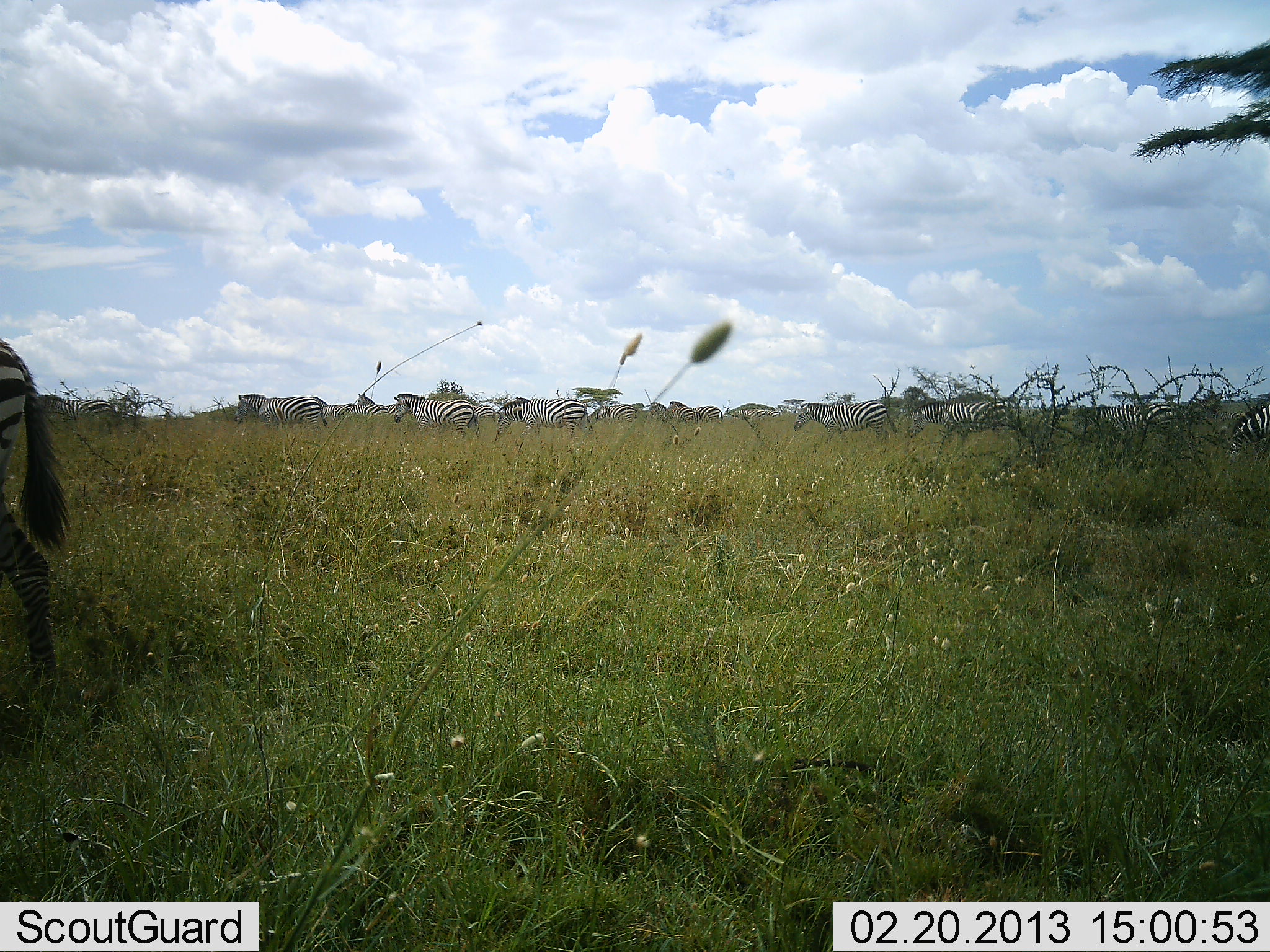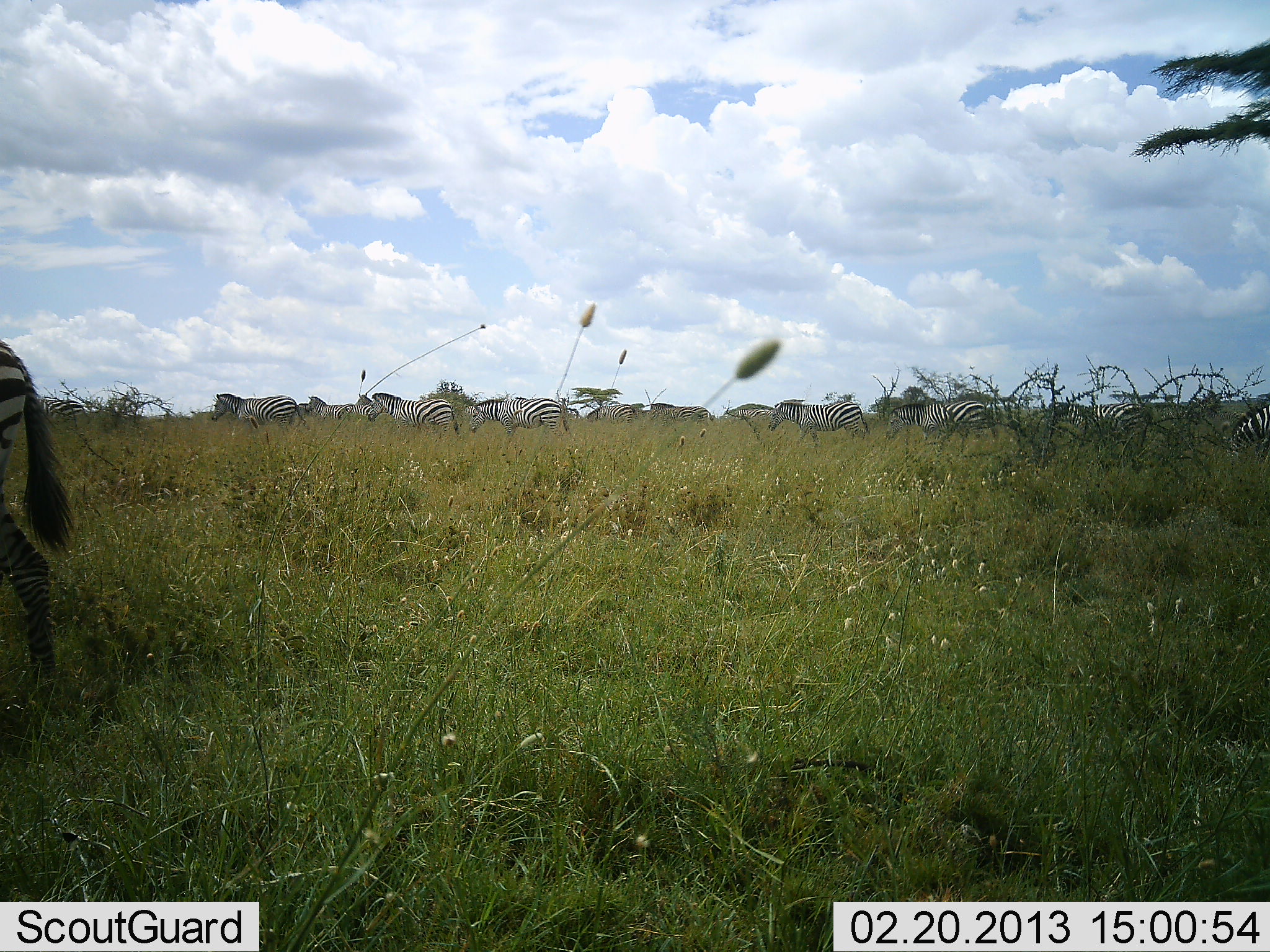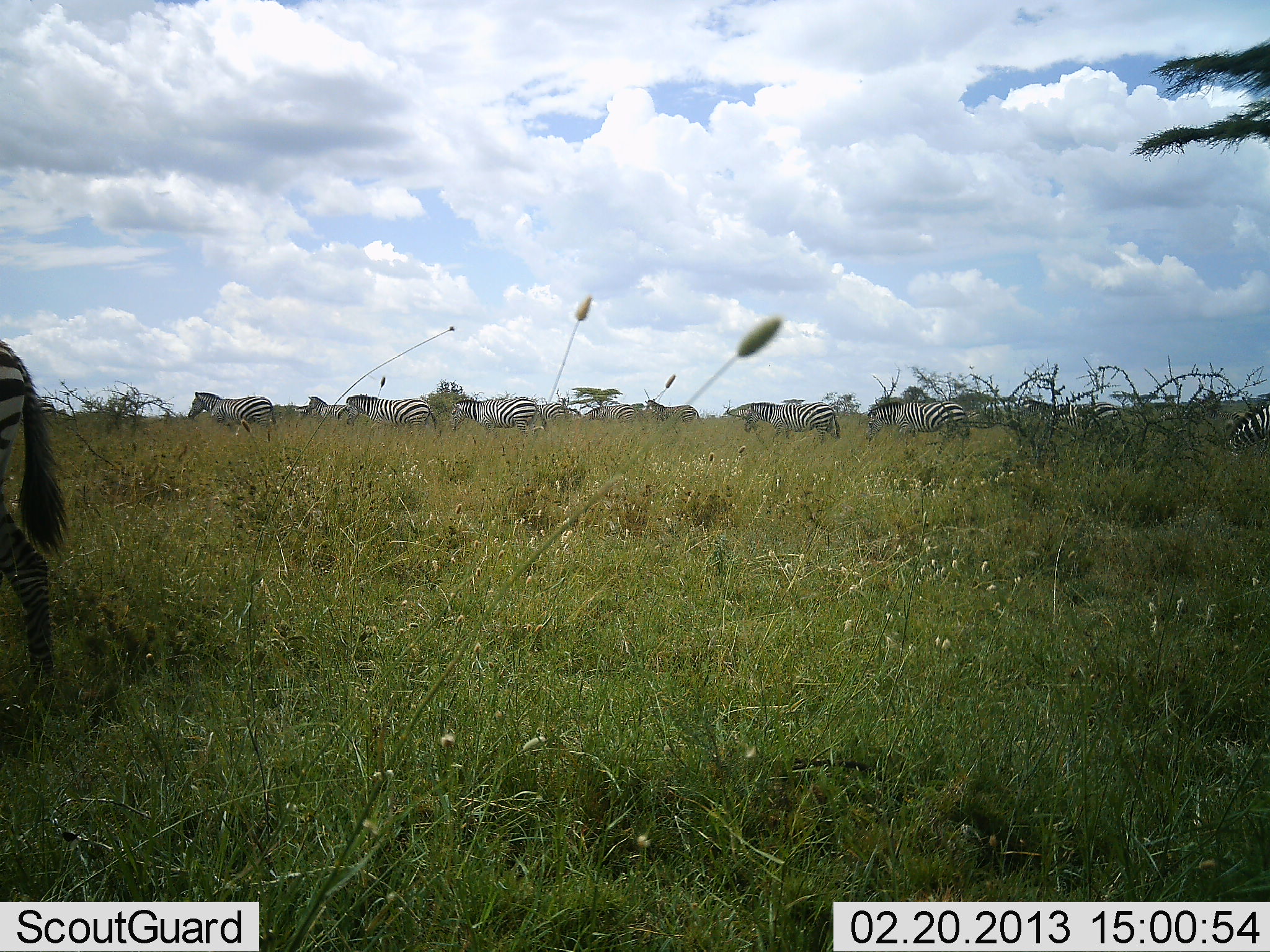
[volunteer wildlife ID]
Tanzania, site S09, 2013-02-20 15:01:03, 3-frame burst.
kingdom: Animalia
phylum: Chordata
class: Mammalia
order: Perissodactyla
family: Equidae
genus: Equus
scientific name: Equus quagga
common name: plains zebra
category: zebra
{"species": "zebra (plains zebra) (Equus quagga)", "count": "11-50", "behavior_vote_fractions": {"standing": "28%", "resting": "0%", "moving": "94%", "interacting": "0%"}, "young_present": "0%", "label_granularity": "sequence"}